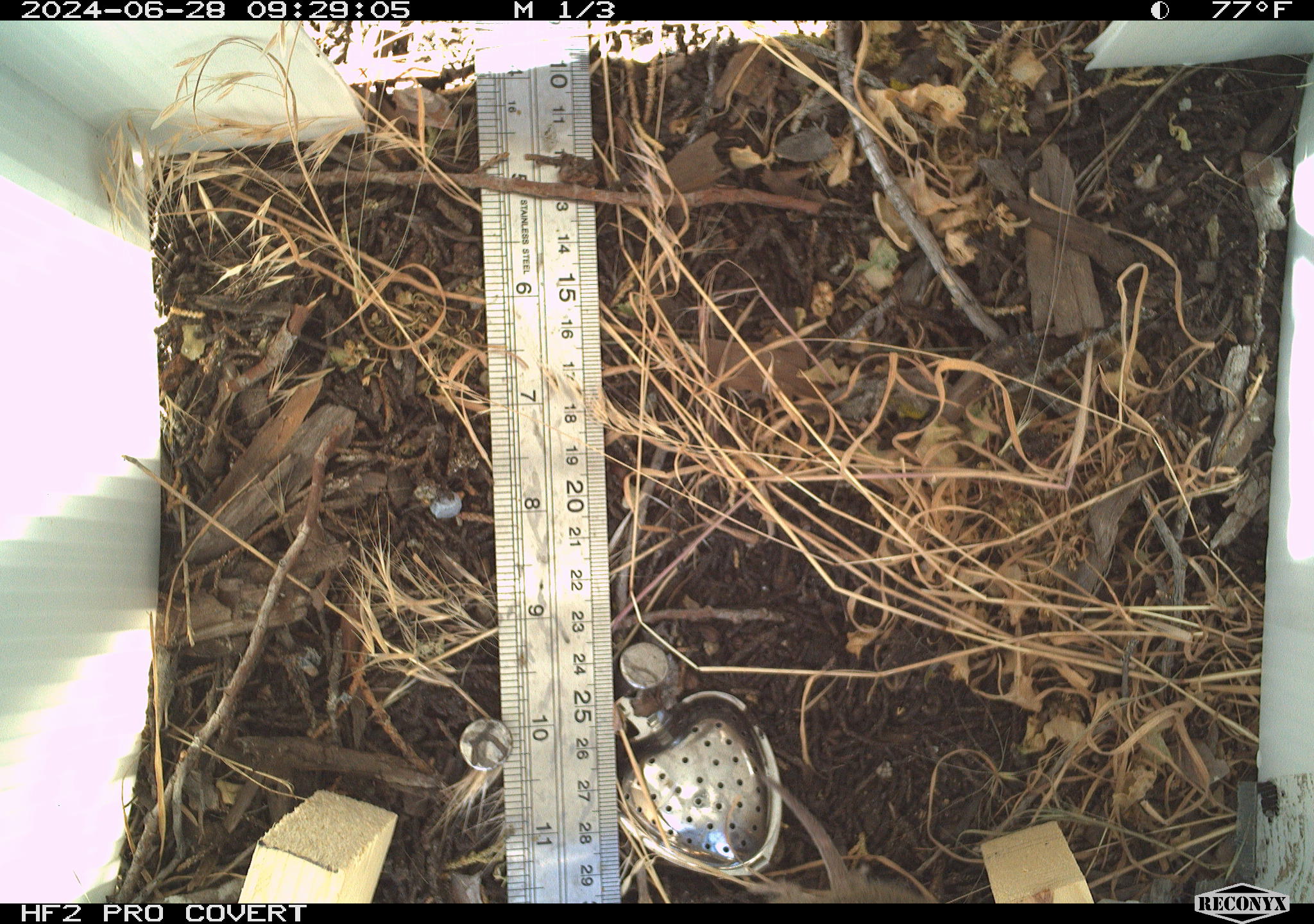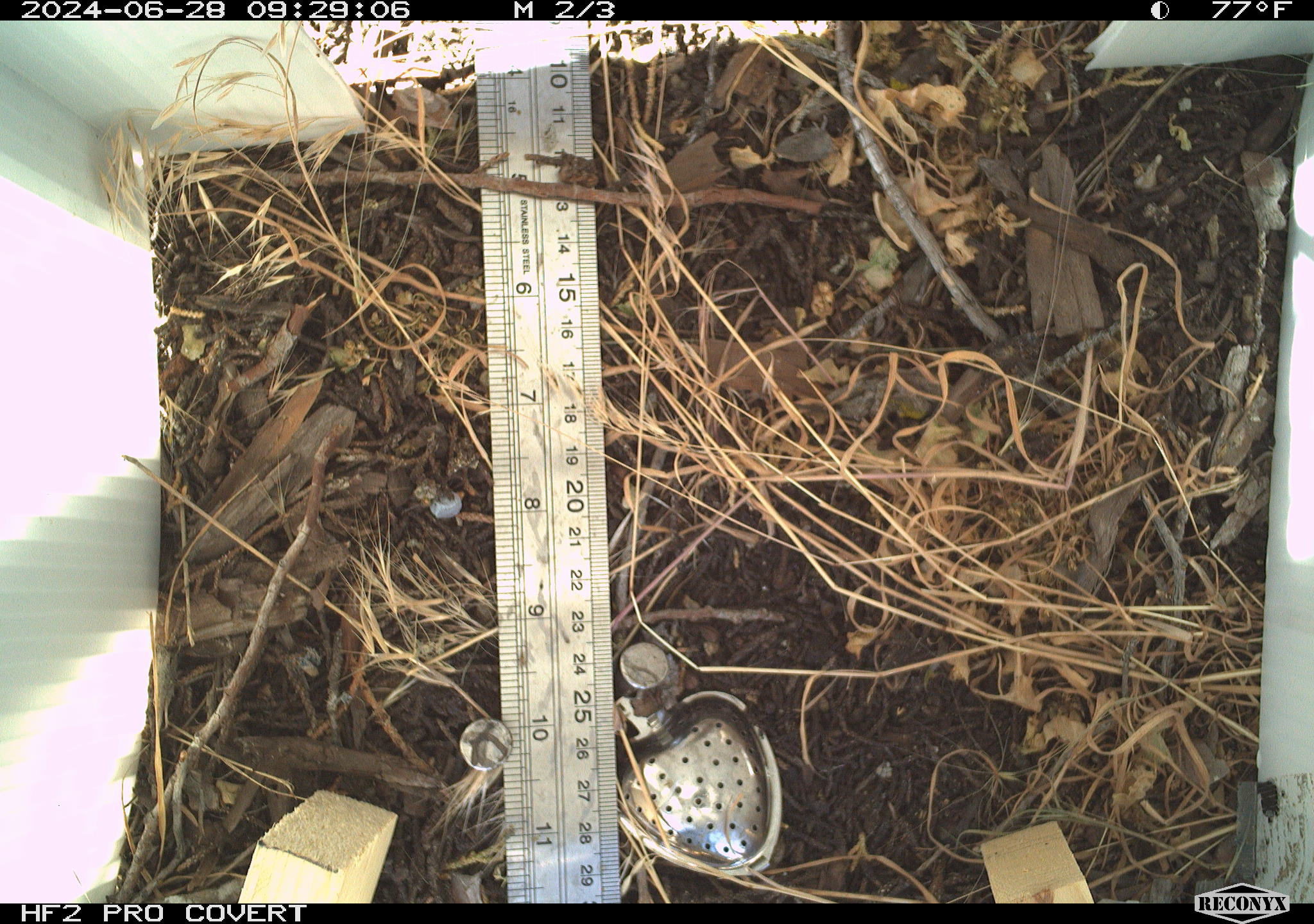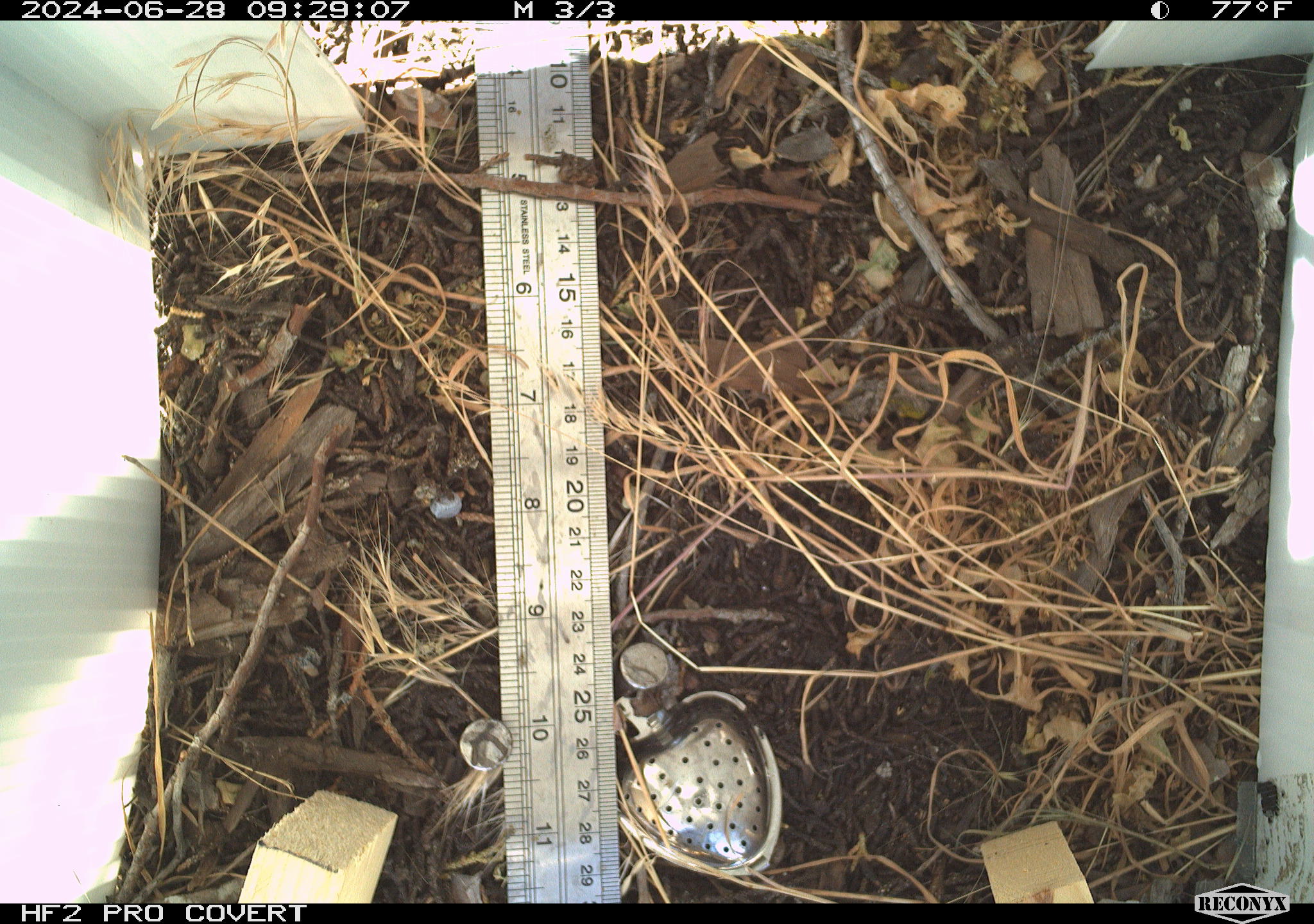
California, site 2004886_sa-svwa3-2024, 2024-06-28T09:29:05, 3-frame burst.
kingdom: Animalia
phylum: Chordata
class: Mammalia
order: Rodentia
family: Cricetidae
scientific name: Arvicolinae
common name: voles, lemmings, and muskrats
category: arvicolinae subfamily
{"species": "arvicolinae subfamily (voles, lemmings, and muskrats) (Arvicolinae)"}